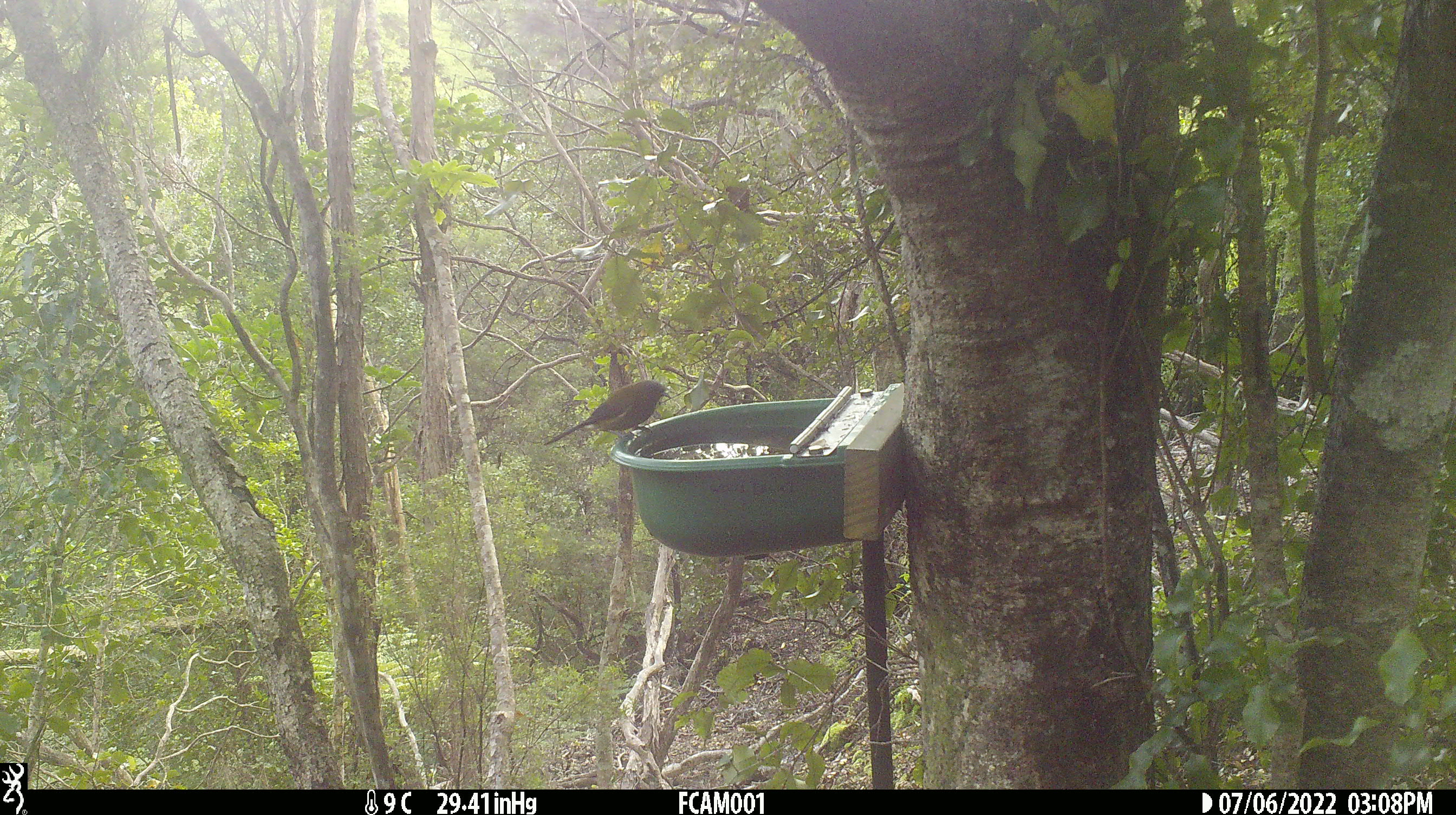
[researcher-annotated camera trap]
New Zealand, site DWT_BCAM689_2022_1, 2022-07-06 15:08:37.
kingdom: Animalia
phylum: Chordata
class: Aves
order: Passeriformes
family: Meliphagidae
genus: Anthornis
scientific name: Anthornis melanura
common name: new zealand bellbird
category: bellbird